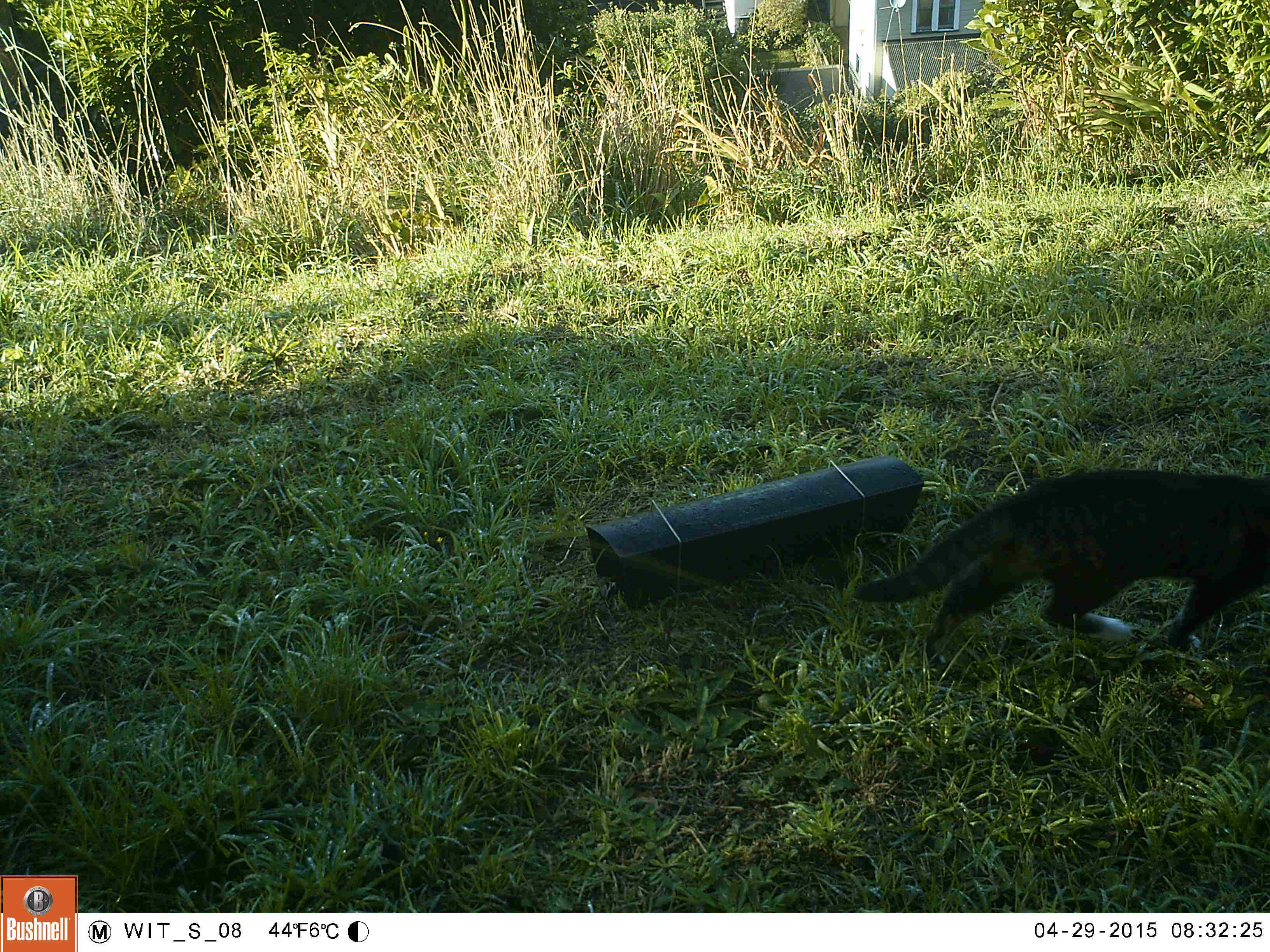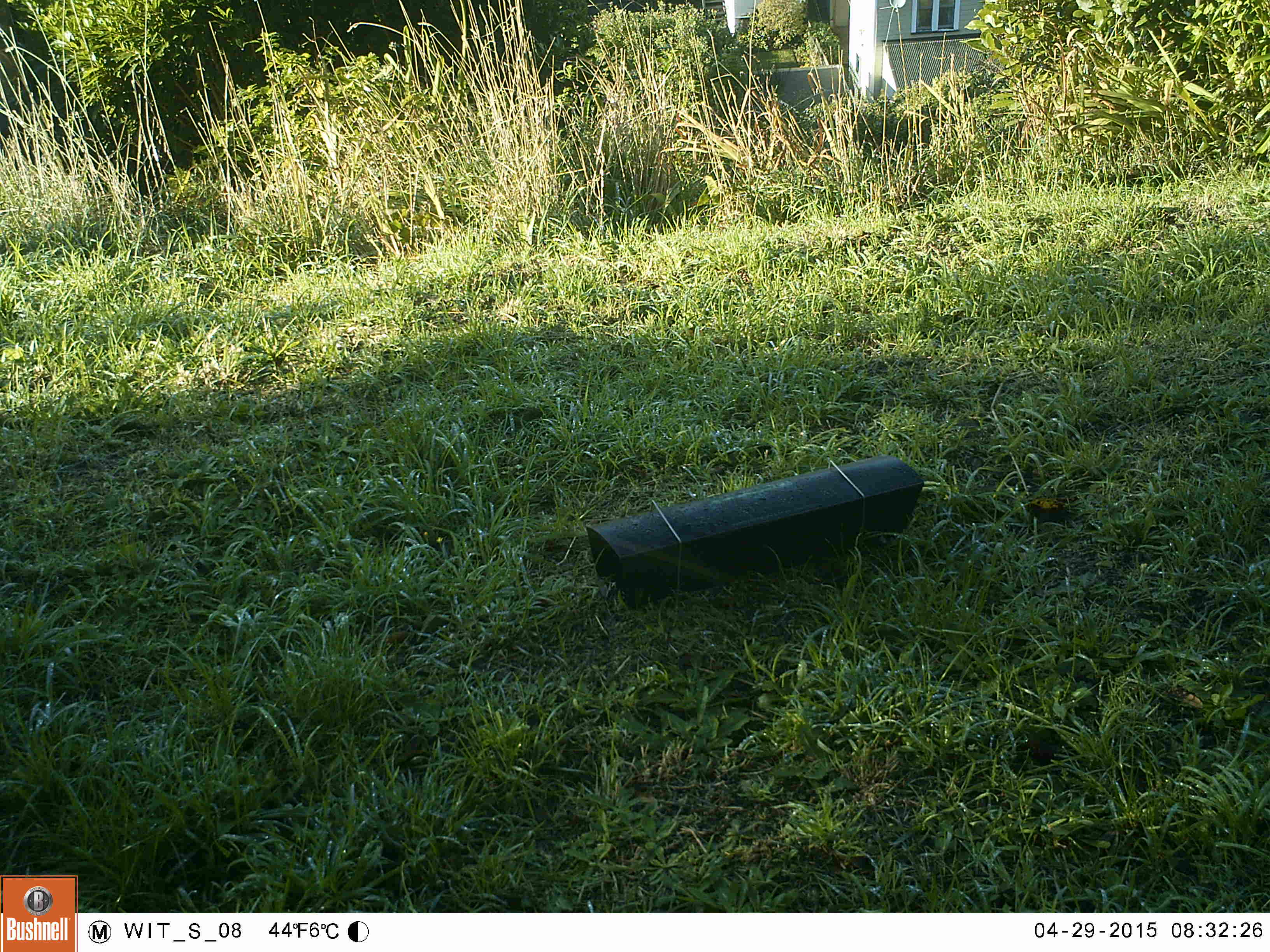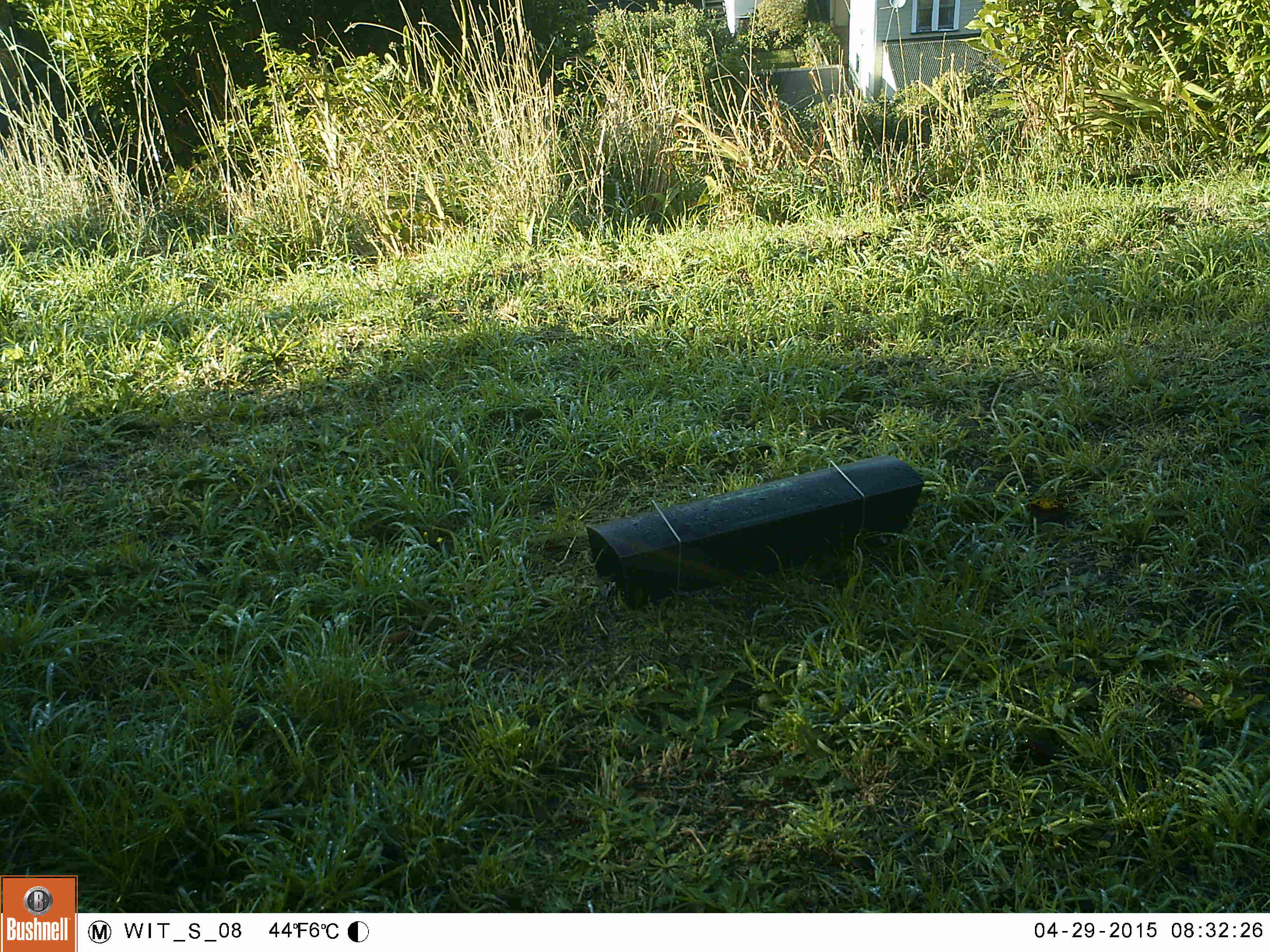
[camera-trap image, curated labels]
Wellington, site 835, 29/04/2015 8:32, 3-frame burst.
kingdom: Animalia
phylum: Chordata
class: Mammalia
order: Carnivora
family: Felidae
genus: Felis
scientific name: Felis catus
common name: cat